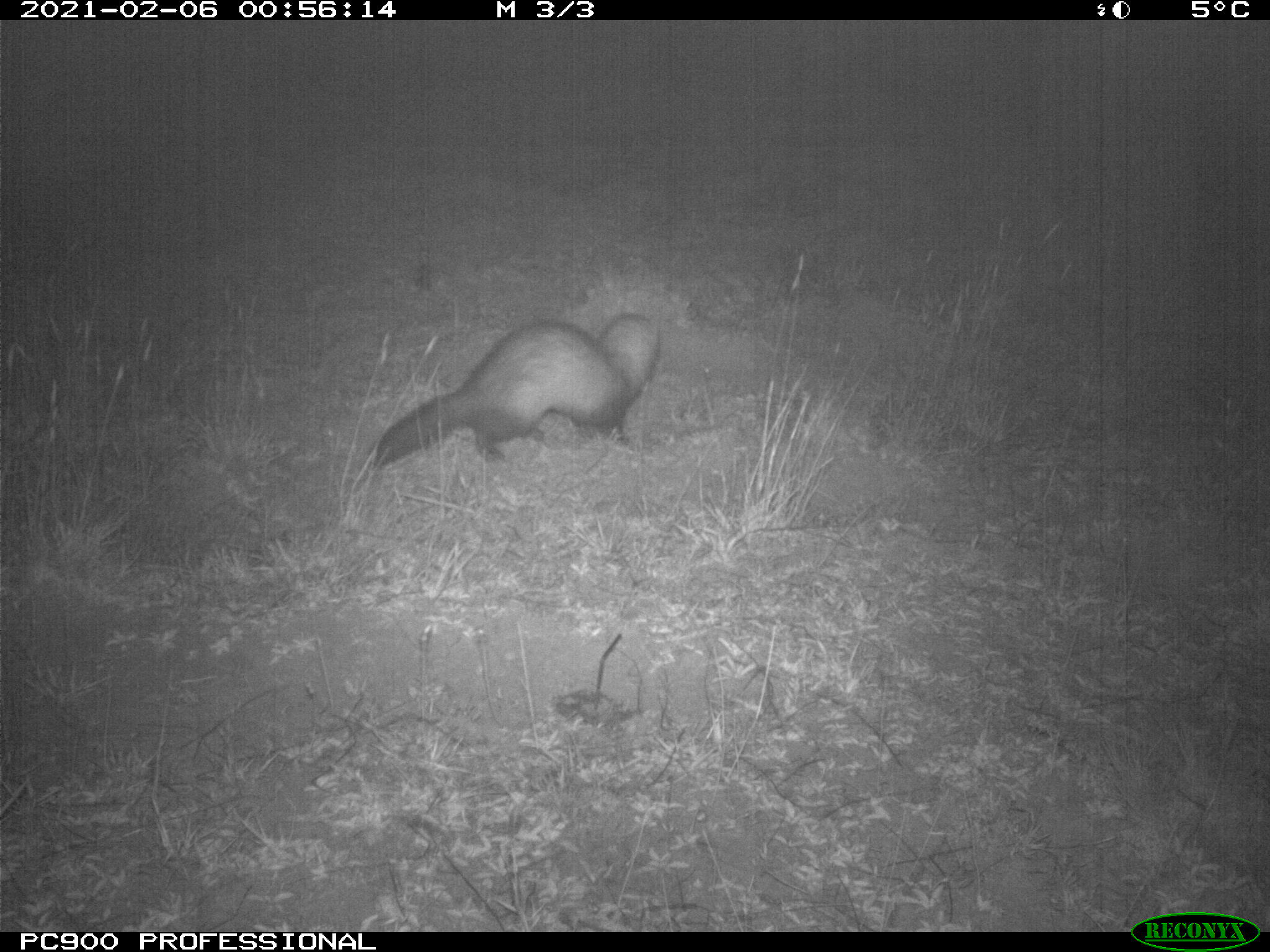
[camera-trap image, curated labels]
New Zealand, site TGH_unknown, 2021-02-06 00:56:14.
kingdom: Animalia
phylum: Chordata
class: Mammalia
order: Carnivora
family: Mustelidae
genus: Mustela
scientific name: Mustela furo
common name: ferret